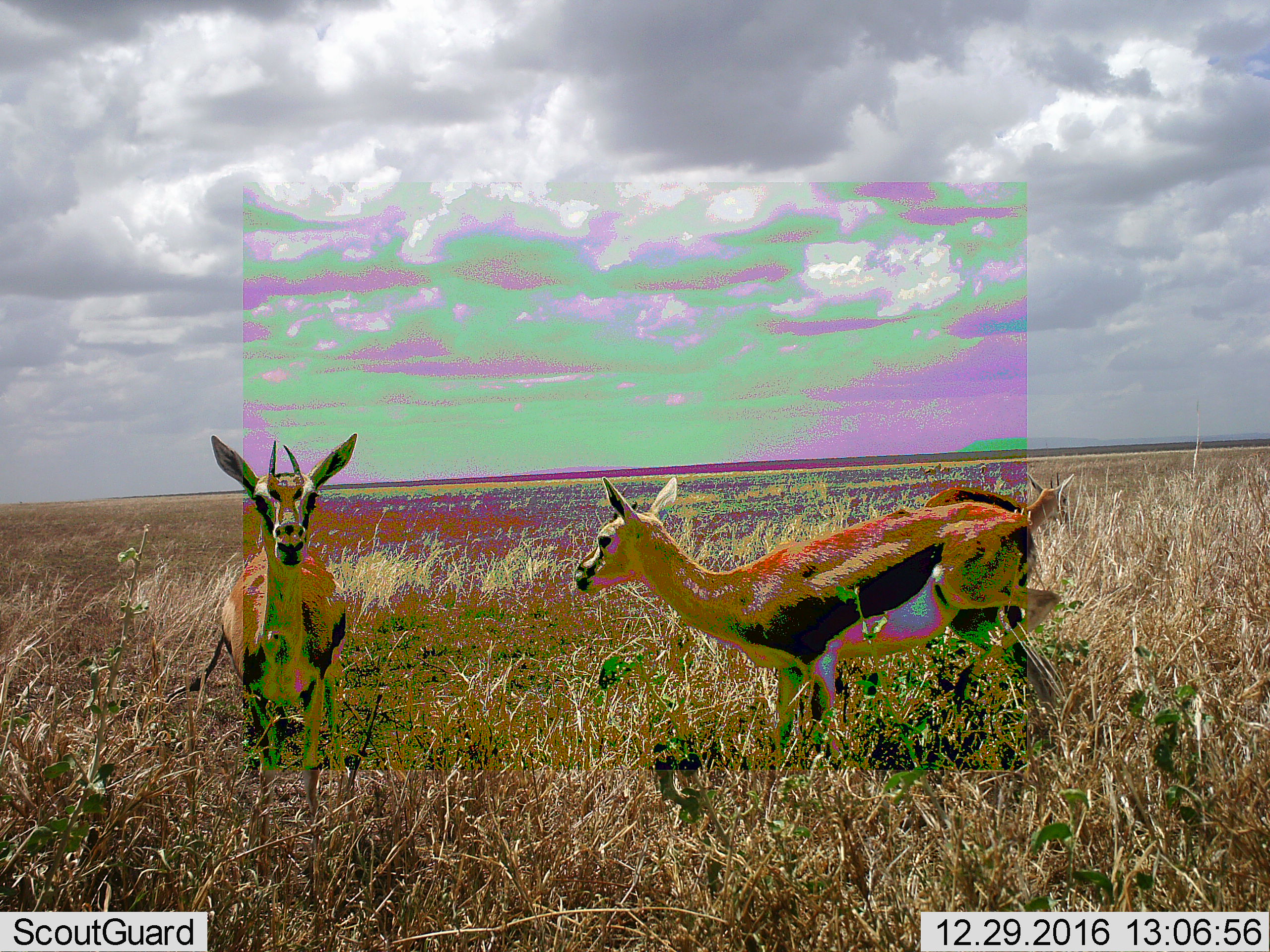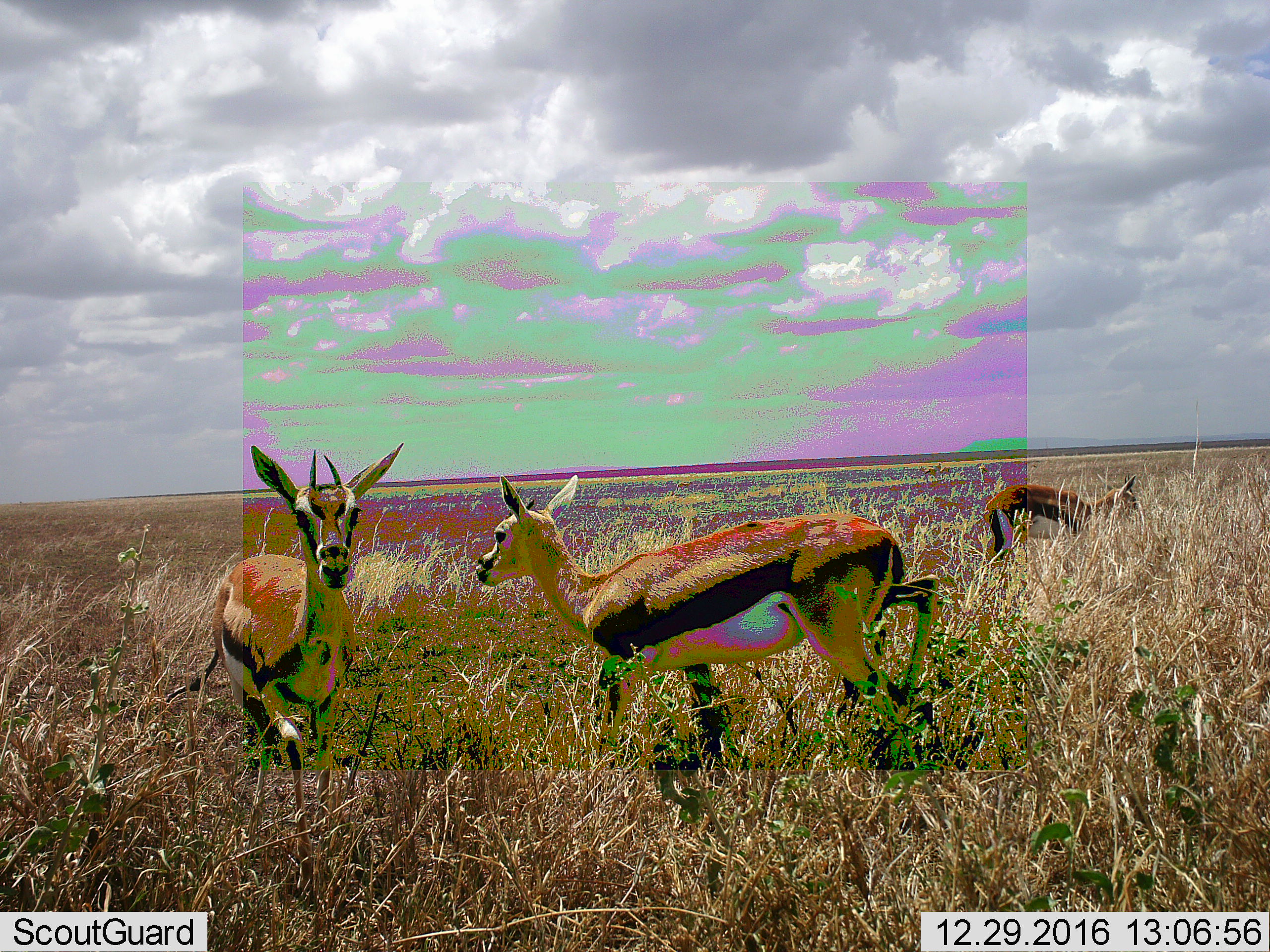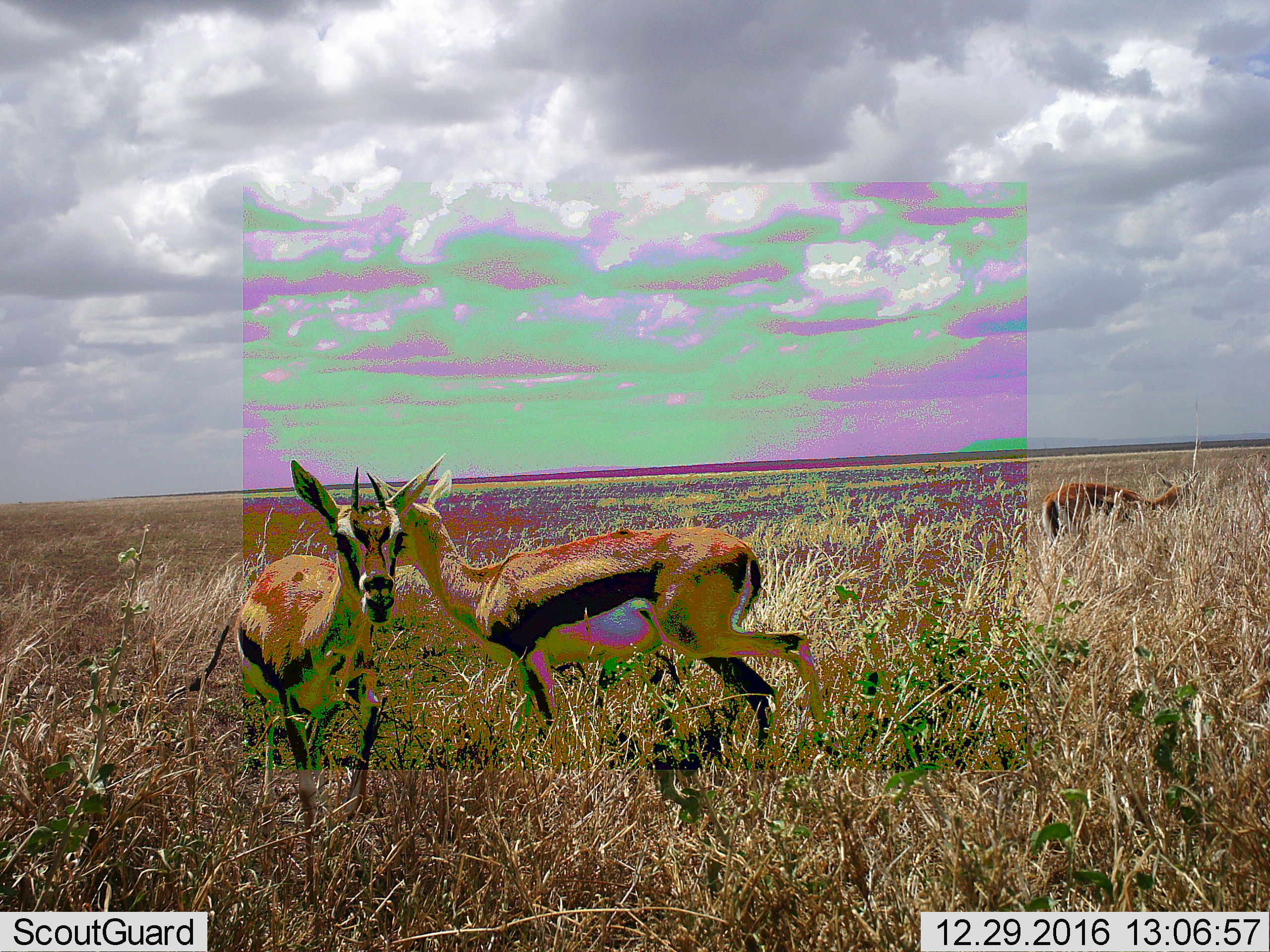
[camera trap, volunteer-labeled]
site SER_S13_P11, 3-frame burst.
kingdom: Animalia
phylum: Chordata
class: Mammalia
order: Artiodactyla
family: Bovidae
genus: Eudorcas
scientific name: Eudorcas thomsonii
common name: thomson's gazelle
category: gazellethomsons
Gazellethomsons (thomson's gazelle) (Eudorcas thomsonii), count 3. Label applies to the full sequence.